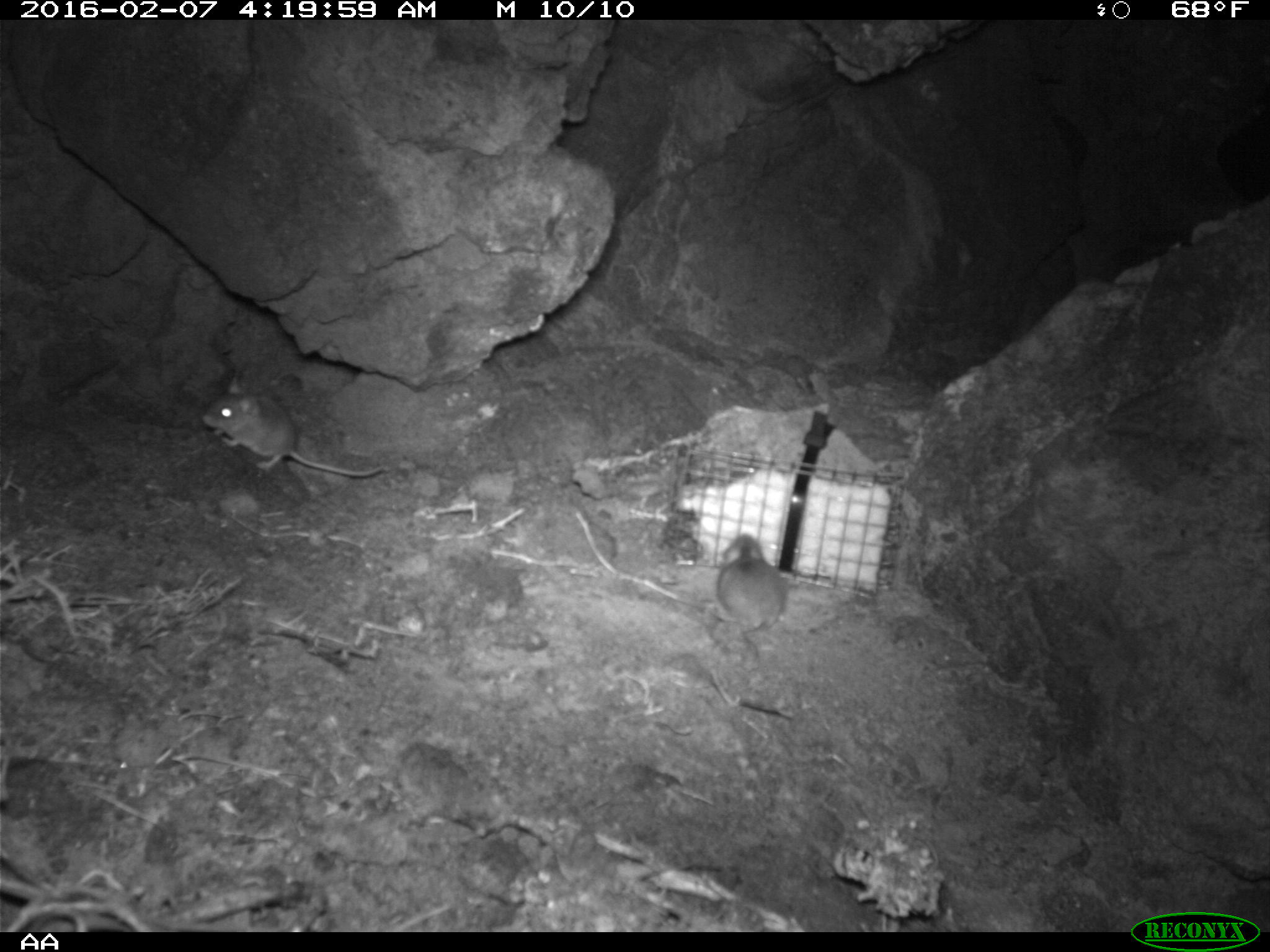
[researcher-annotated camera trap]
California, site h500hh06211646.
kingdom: Animalia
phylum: Chordata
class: Mammalia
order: Rodentia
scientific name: Rodentia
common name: rodent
Rodent (Rodentia).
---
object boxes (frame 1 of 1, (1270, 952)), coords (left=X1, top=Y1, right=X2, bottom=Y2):
rodent: (left=202, top=377, right=382, bottom=476); (left=716, top=533, right=786, bottom=659)